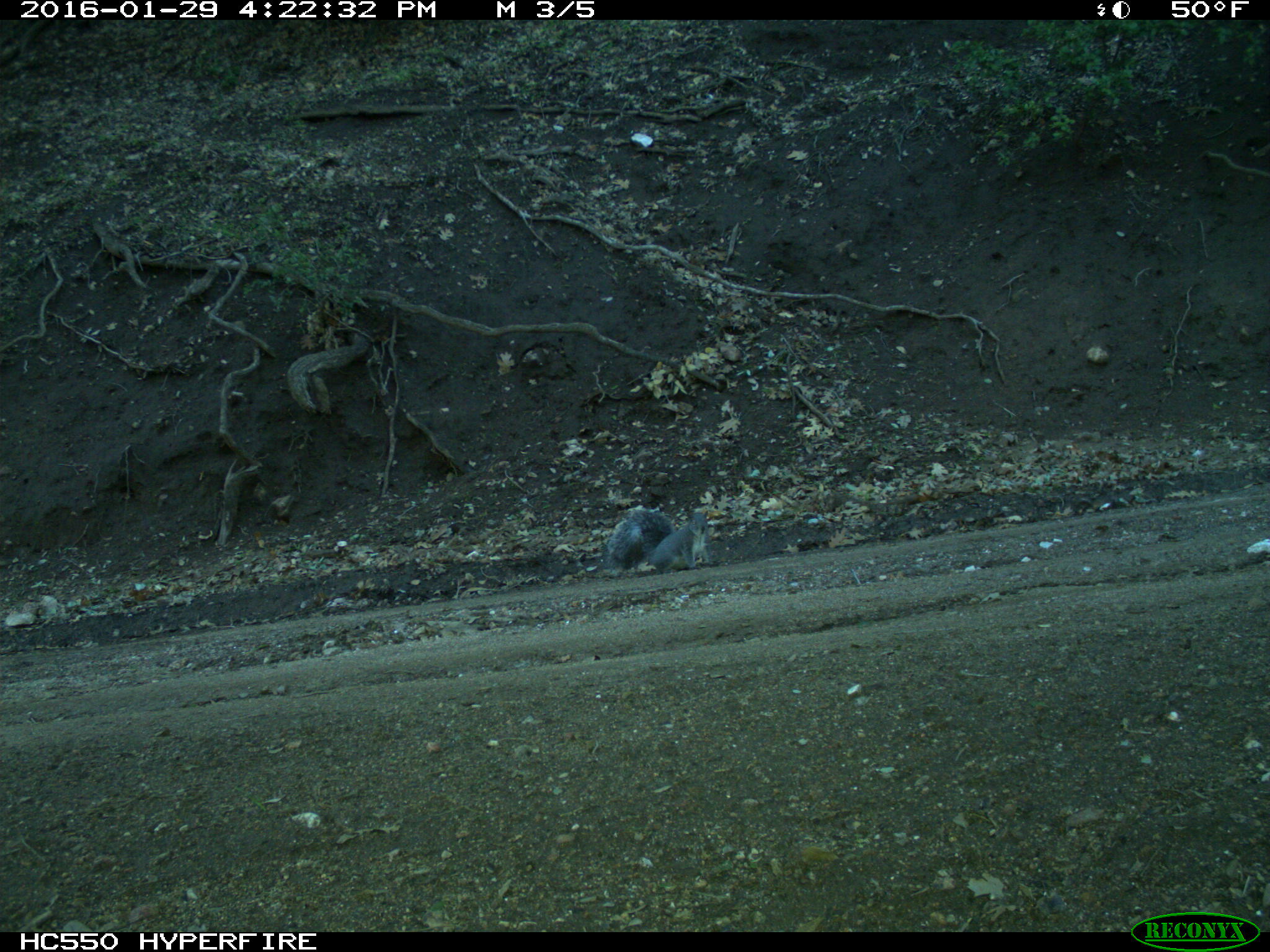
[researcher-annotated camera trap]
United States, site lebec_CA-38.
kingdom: Animalia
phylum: Chordata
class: Mammalia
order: Rodentia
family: Sciuridae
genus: Sciurus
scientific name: Sciurus carolinensis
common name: eastern gray squirrel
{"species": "Sciurus carolinensis (eastern gray squirrel)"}